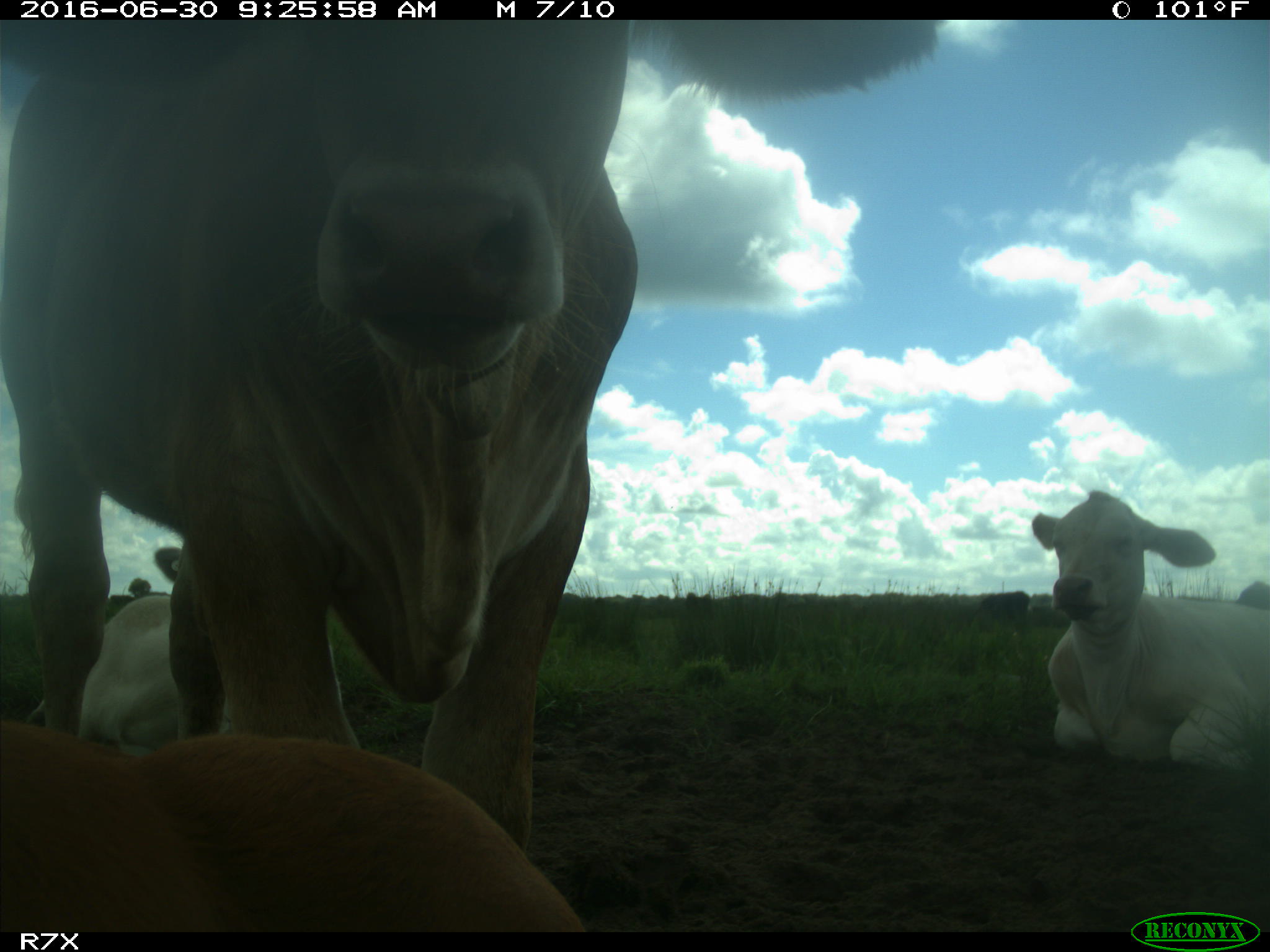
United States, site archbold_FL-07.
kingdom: Animalia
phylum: Chordata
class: Mammalia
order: Artiodactyla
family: Bovidae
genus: Bos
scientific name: Bos taurus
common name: domestic cow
Bos taurus (domestic cow).